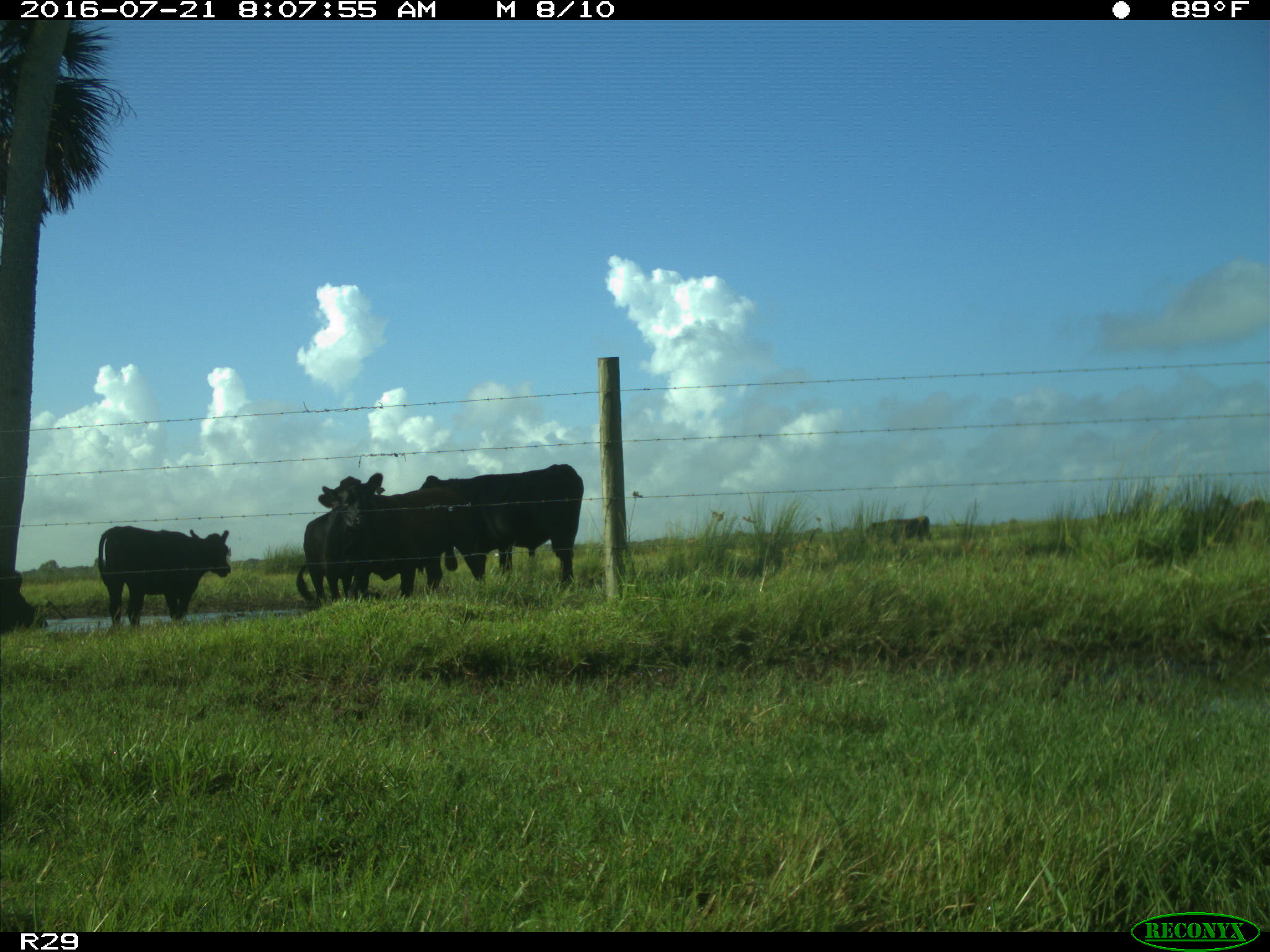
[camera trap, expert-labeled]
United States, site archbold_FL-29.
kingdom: Animalia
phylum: Chordata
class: Mammalia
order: Artiodactyla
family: Bovidae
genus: Bos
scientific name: Bos taurus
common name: domestic cow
Bos taurus (domestic cow).